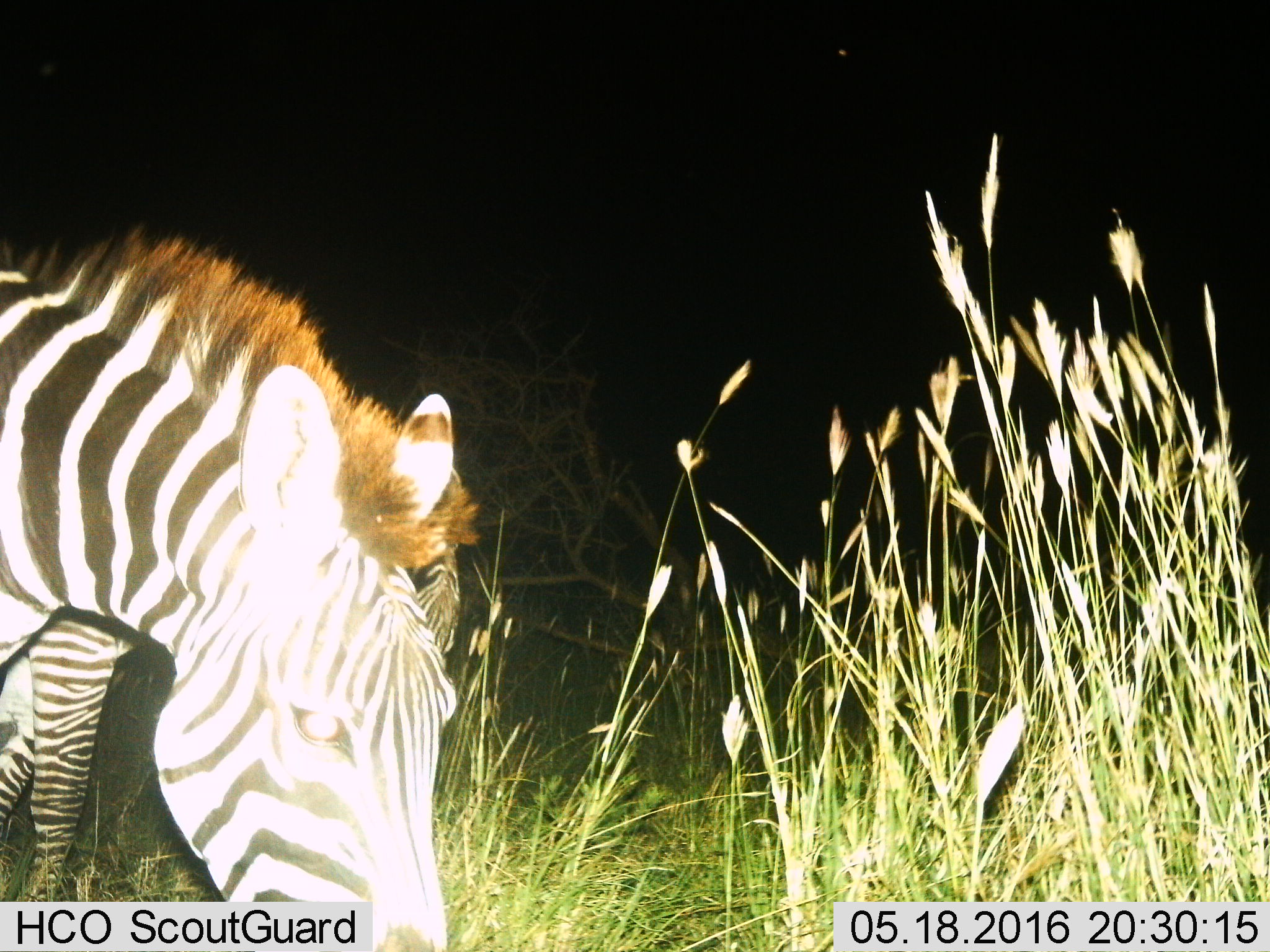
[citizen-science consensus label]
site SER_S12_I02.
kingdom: Animalia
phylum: Chordata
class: Mammalia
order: Perissodactyla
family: Equidae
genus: Equus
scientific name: Equus quagga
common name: plains zebra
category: zebraplains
Zebraplains (plains zebra) (Equus quagga), count 1. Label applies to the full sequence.